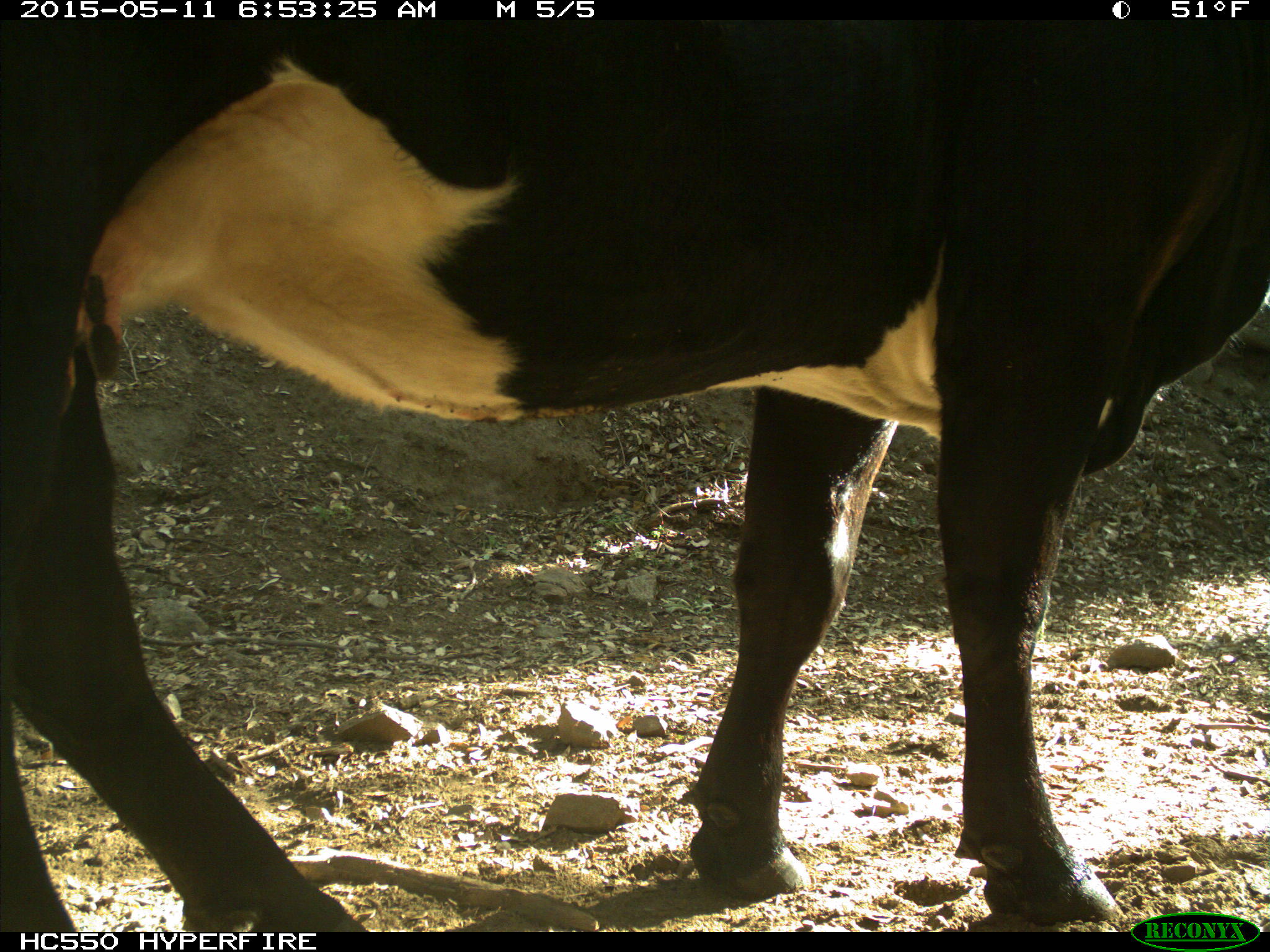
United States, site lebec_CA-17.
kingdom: Animalia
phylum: Chordata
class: Mammalia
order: Artiodactyla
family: Bovidae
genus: Bos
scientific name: Bos taurus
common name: domestic cow